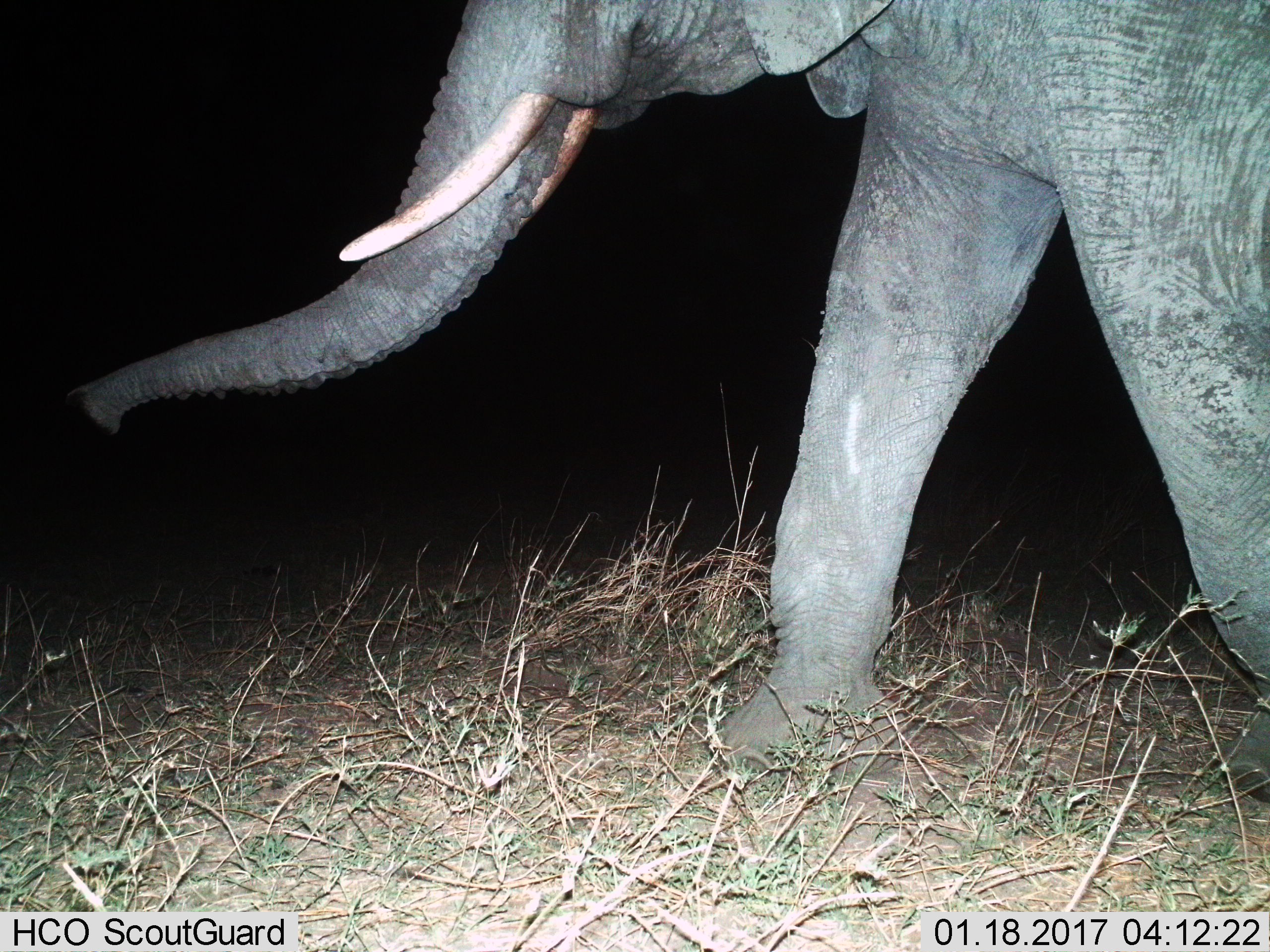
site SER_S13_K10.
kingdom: Animalia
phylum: Chordata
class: Mammalia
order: Proboscidea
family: Elephantidae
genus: Loxodonta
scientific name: Loxodonta africana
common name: african bush elephant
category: elephant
Elephant (african bush elephant) (Loxodonta africana), count 1. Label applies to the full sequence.